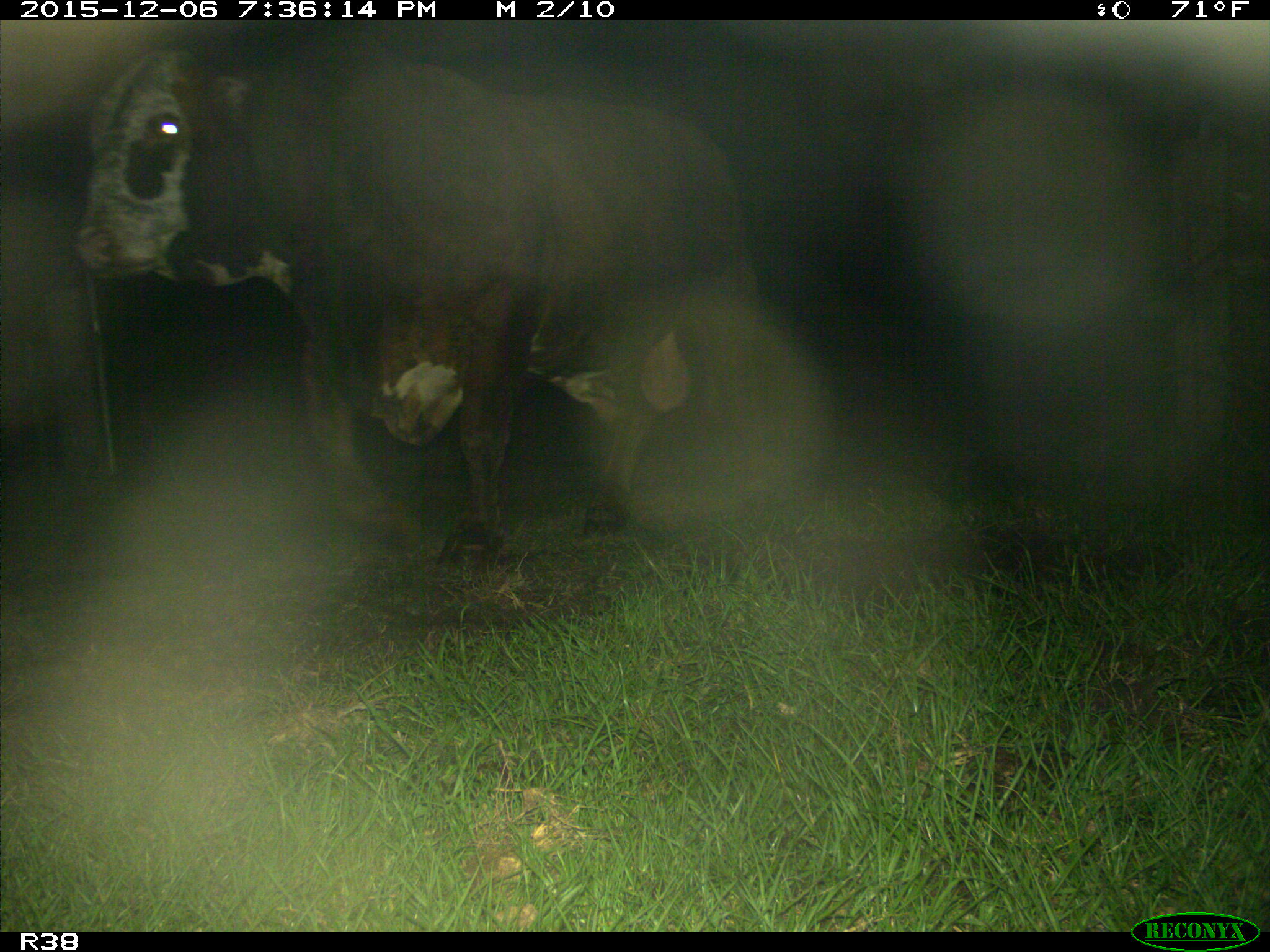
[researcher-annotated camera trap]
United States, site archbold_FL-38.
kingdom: Animalia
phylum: Chordata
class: Mammalia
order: Artiodactyla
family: Bovidae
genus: Bos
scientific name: Bos taurus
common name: domestic cow